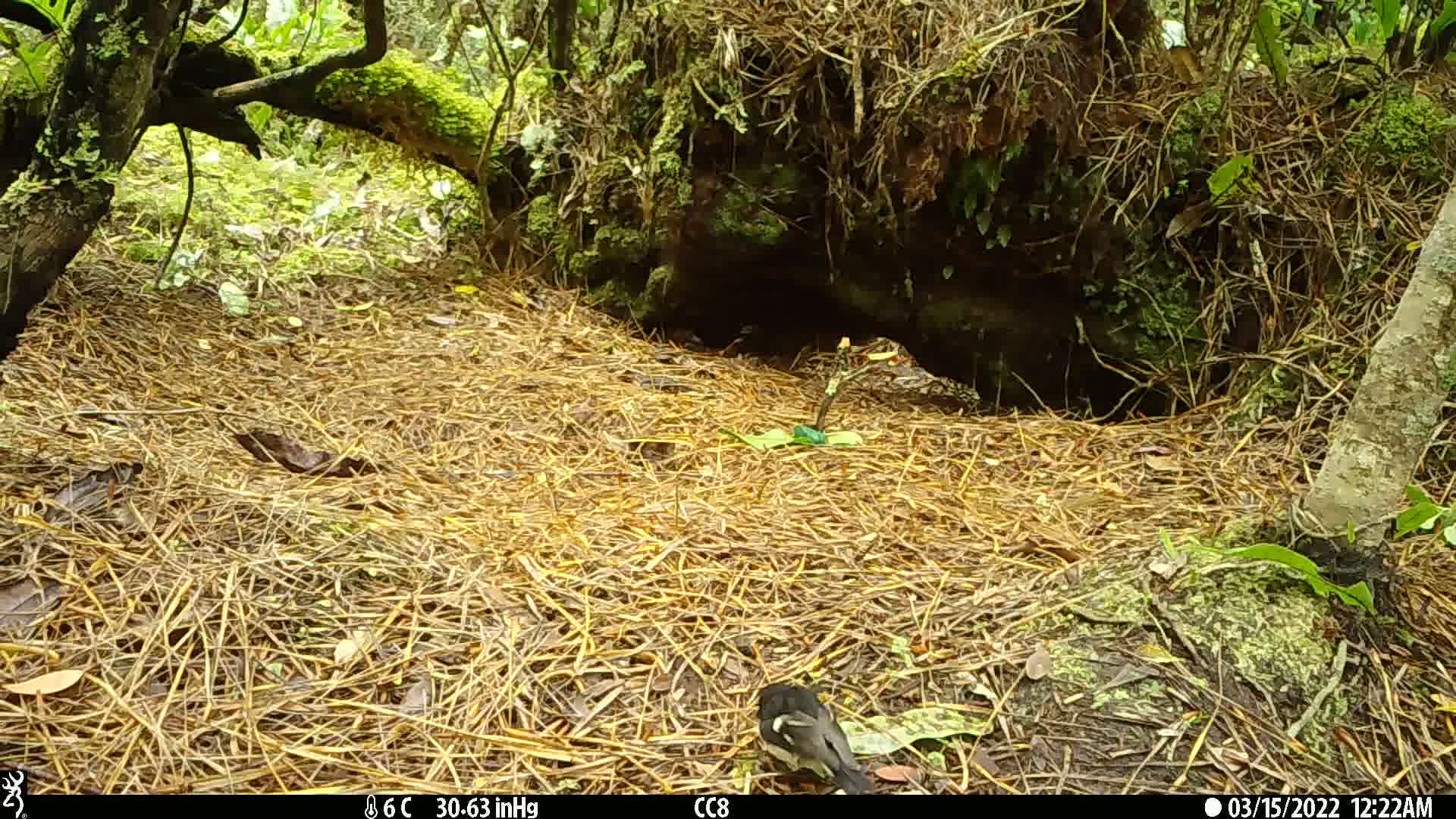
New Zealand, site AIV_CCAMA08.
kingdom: Animalia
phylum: Chordata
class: Aves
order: Passeriformes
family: Petroicidae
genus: Petroica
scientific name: Petroica macrocephala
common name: tomtit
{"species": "tomtit (Petroica macrocephala)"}